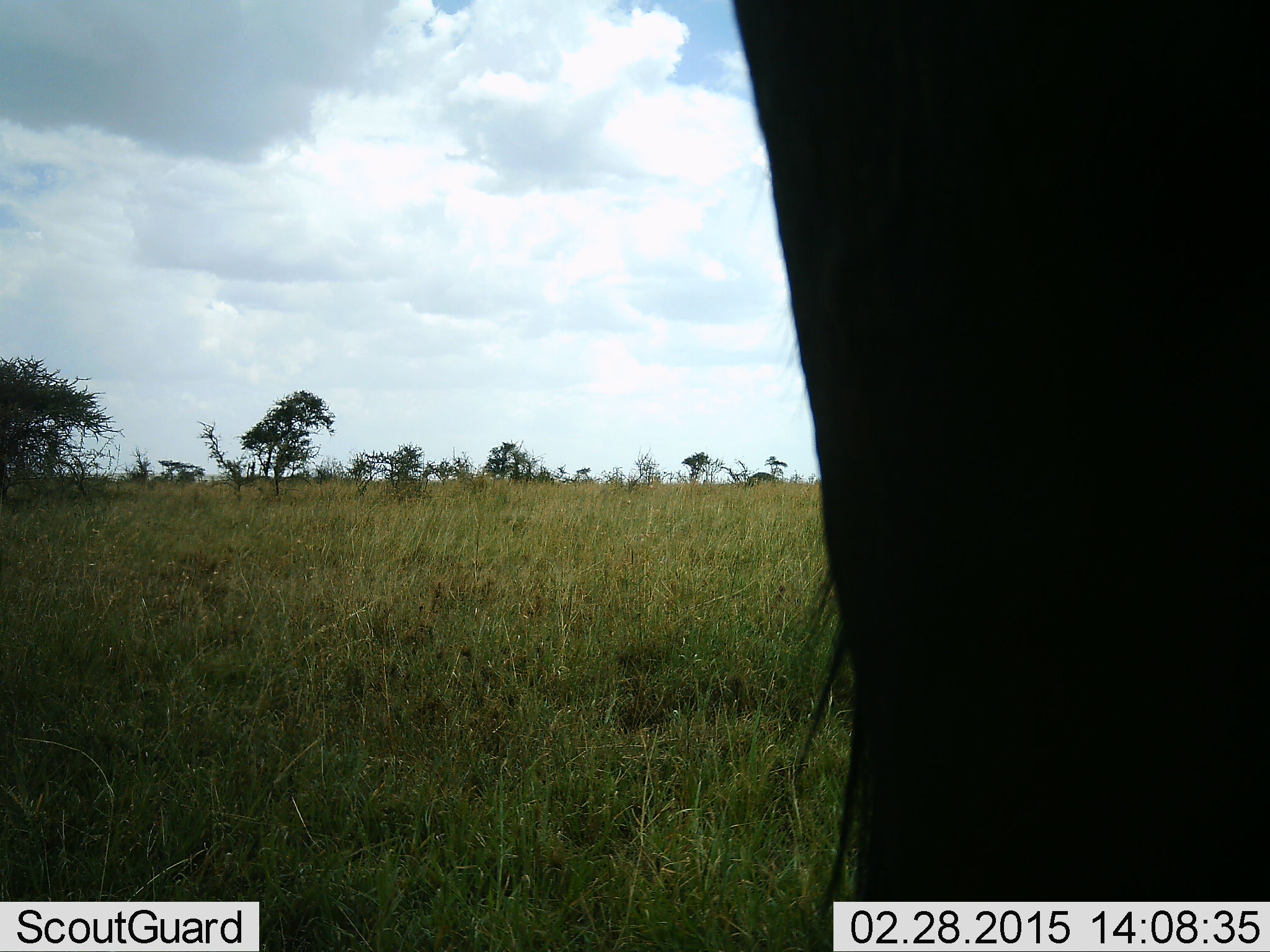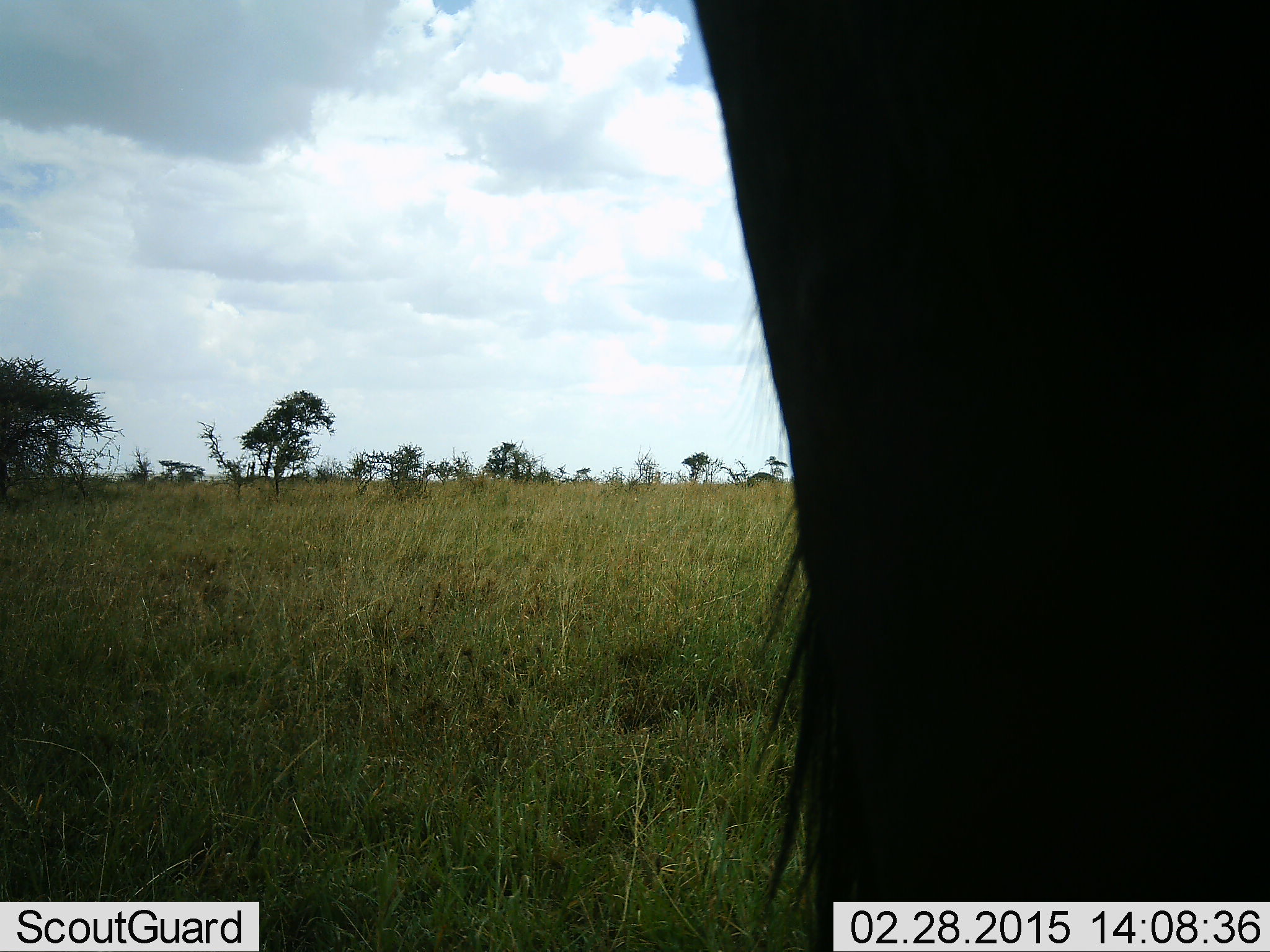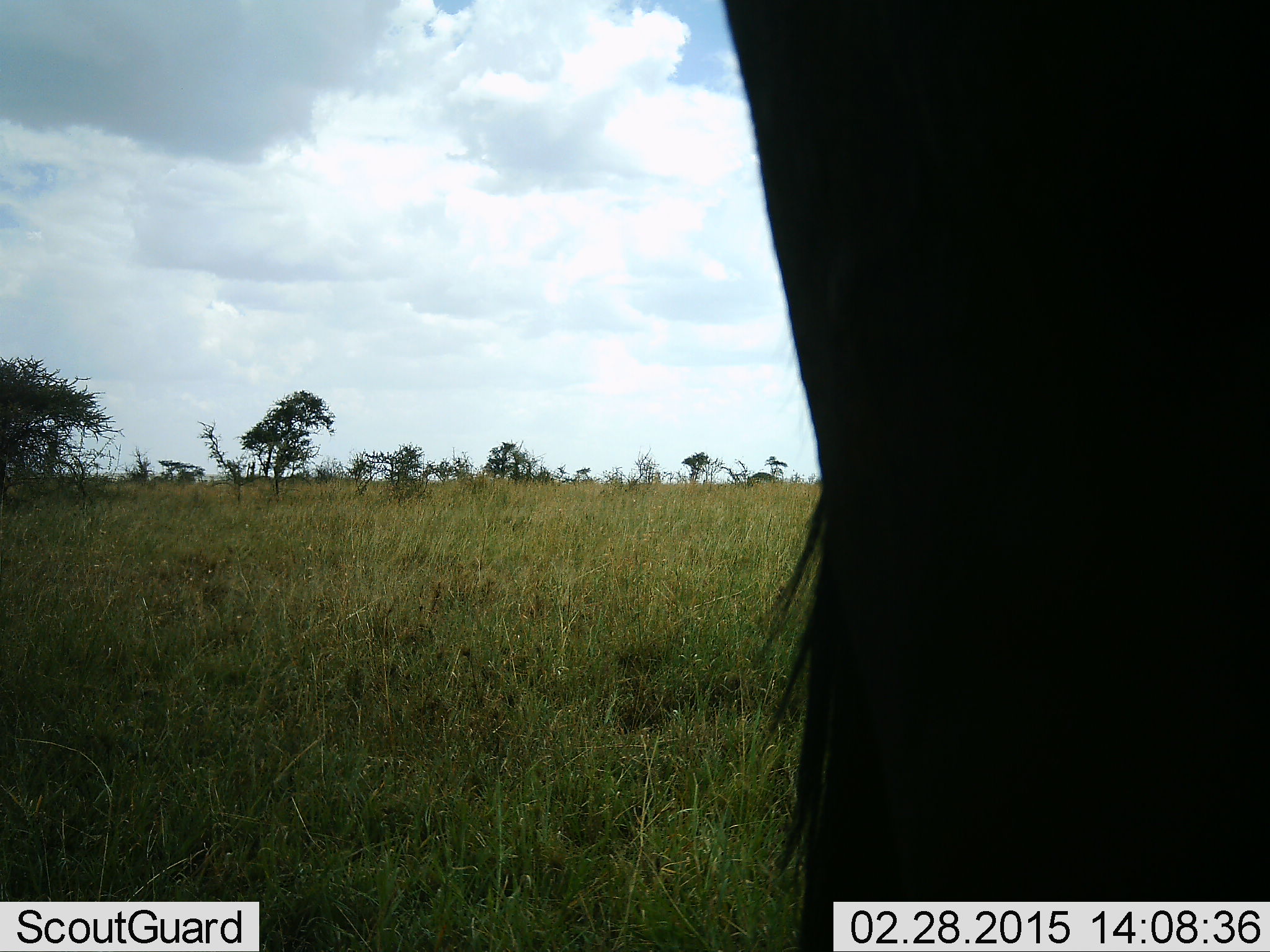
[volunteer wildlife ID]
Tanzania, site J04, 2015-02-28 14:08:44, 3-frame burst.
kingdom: Animalia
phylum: Chordata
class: Mammalia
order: Artiodactyla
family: Bovidae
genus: Connochaetes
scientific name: Connochaetes taurinus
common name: blue wildebeest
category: wildebeest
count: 1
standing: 100%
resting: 0%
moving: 0%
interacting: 0%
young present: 0%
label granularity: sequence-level